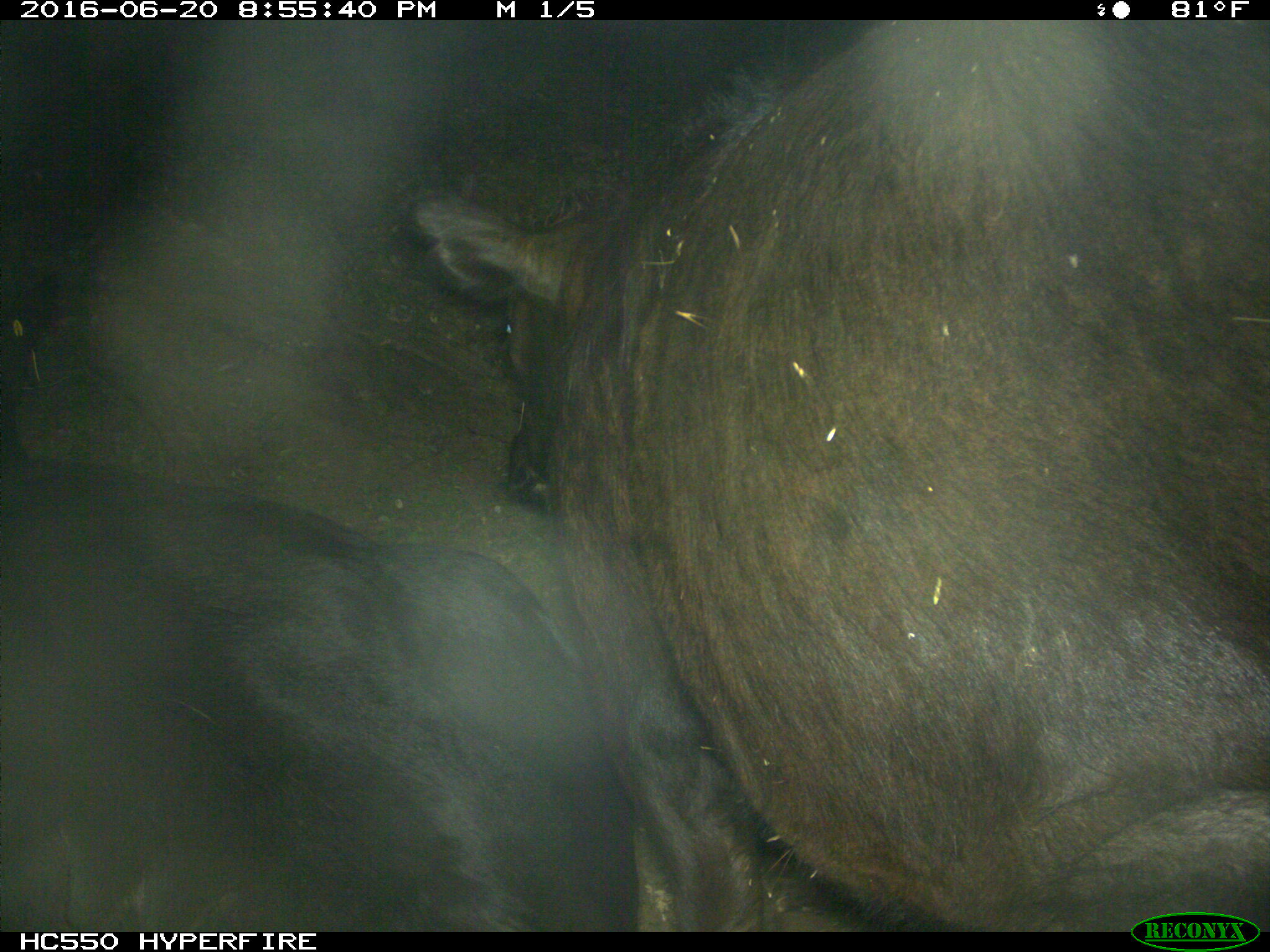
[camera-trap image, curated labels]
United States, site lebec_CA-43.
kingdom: Animalia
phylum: Chordata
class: Mammalia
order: Artiodactyla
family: Bovidae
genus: Bos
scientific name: Bos taurus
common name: domestic cow